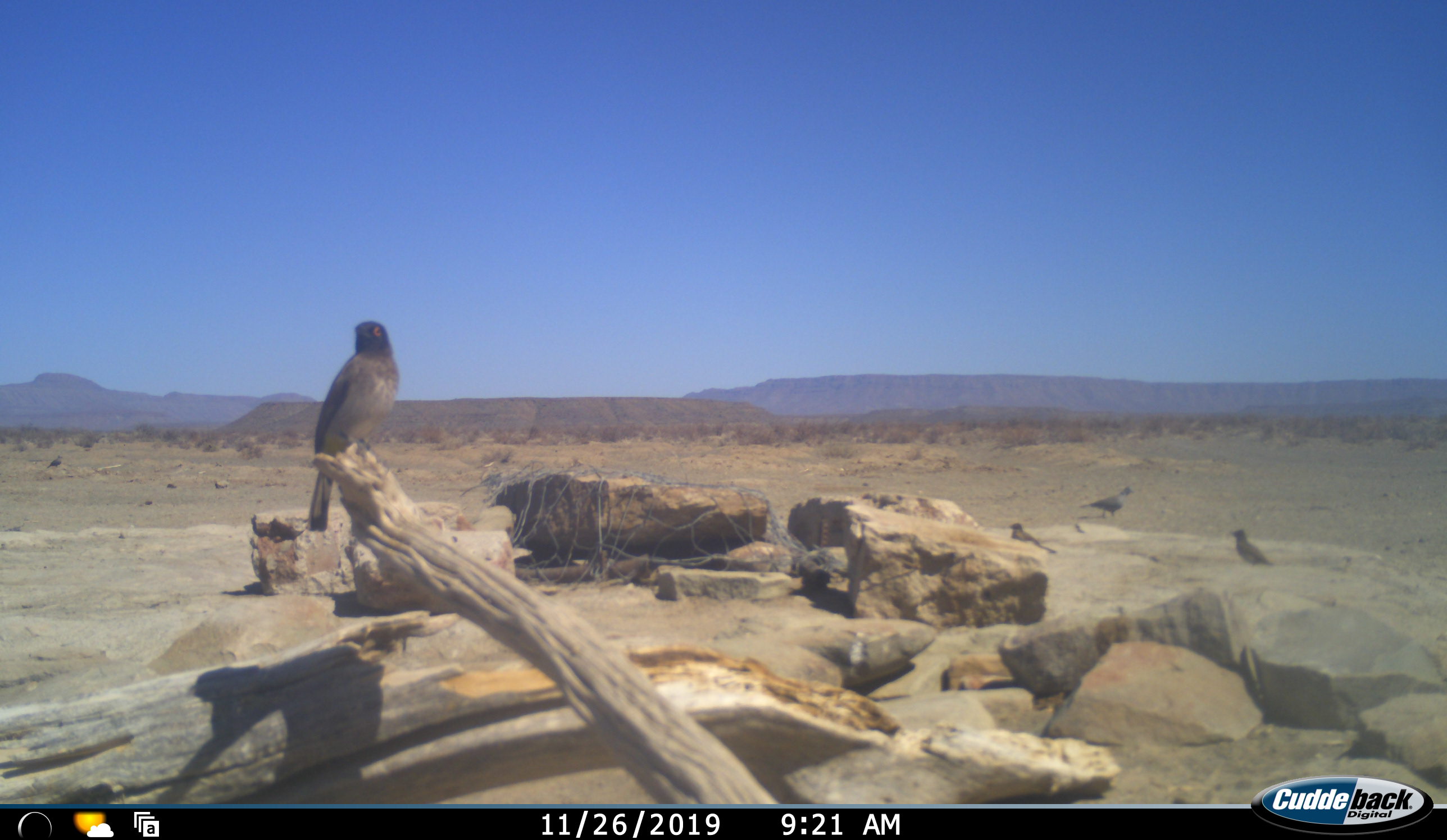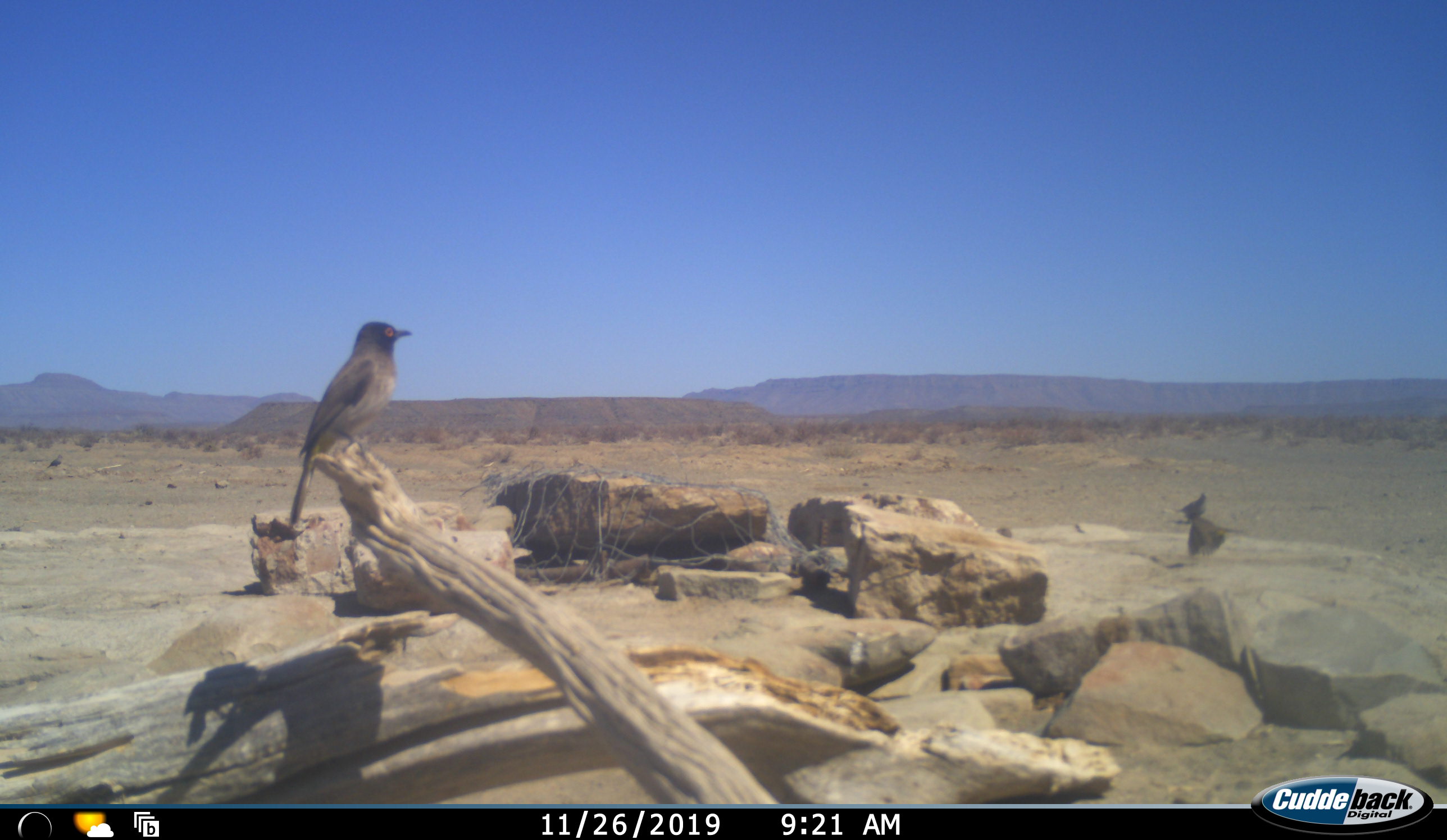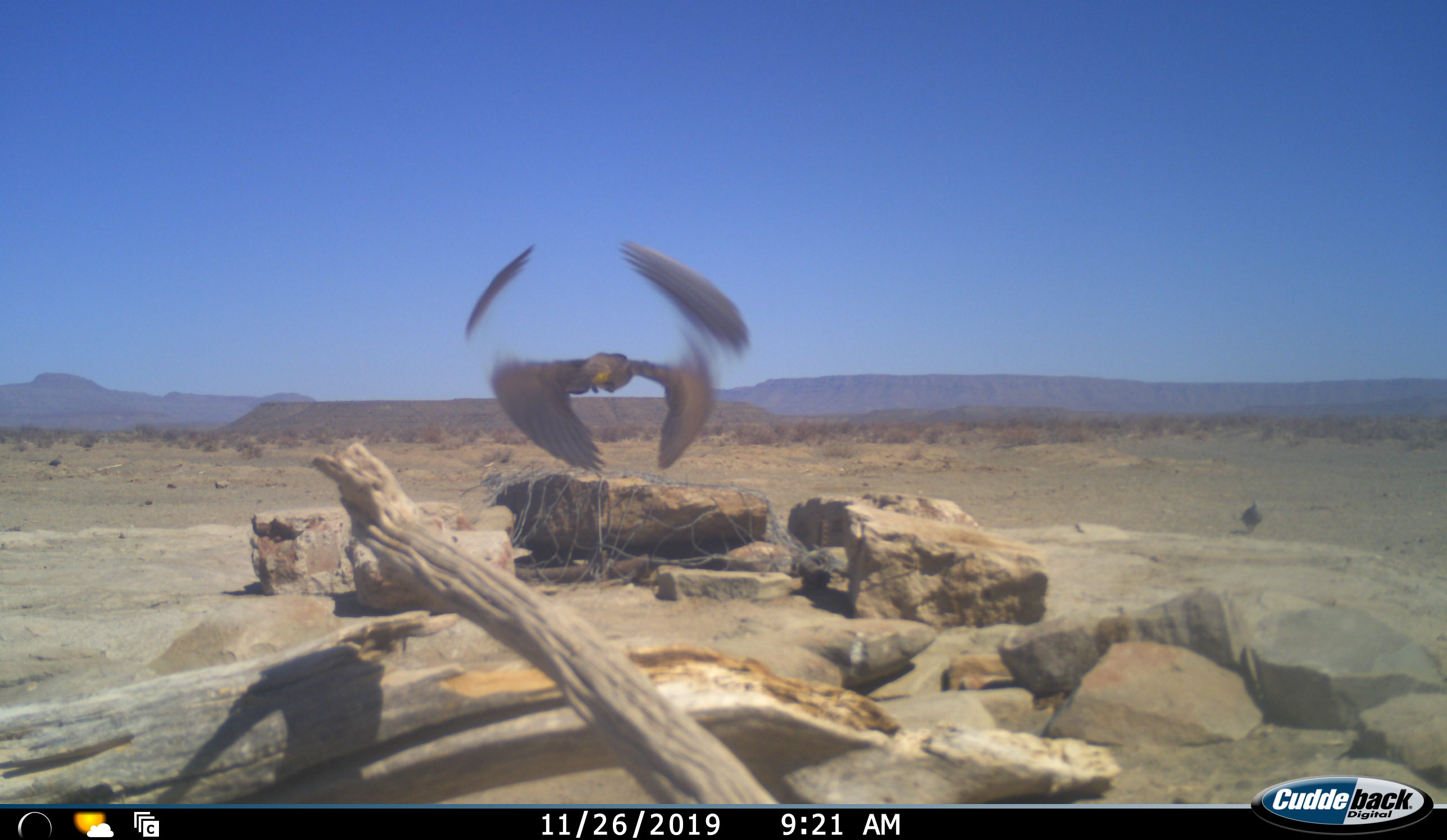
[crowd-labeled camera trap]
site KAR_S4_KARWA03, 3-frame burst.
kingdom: Animalia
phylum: Chordata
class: Aves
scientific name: Aves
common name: bird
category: birdother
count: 4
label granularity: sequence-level